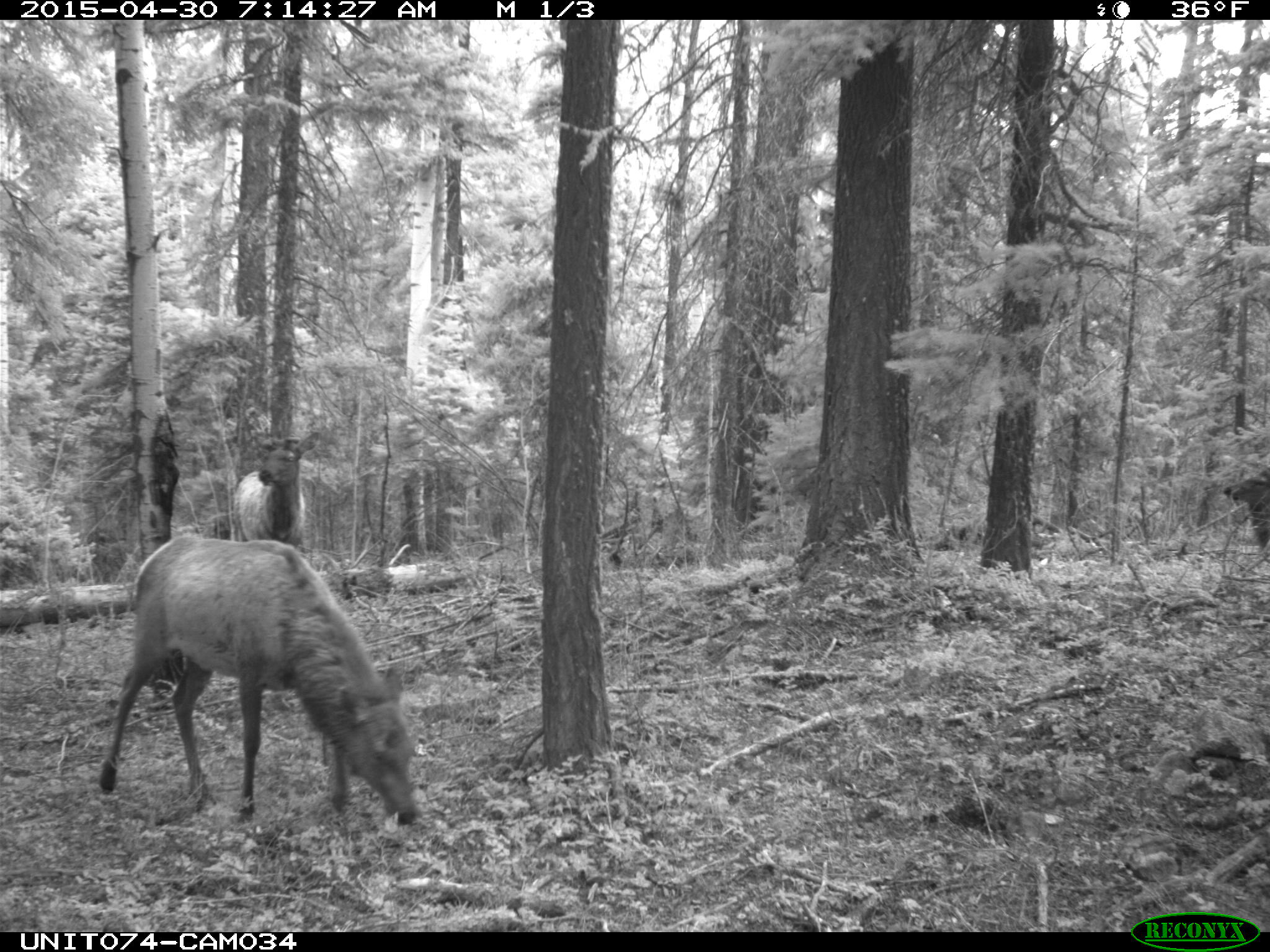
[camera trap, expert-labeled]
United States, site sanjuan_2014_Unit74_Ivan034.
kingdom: Animalia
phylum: Chordata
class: Mammalia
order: Artiodactyla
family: Cervidae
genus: Cervus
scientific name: Cervus elaphus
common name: red deer